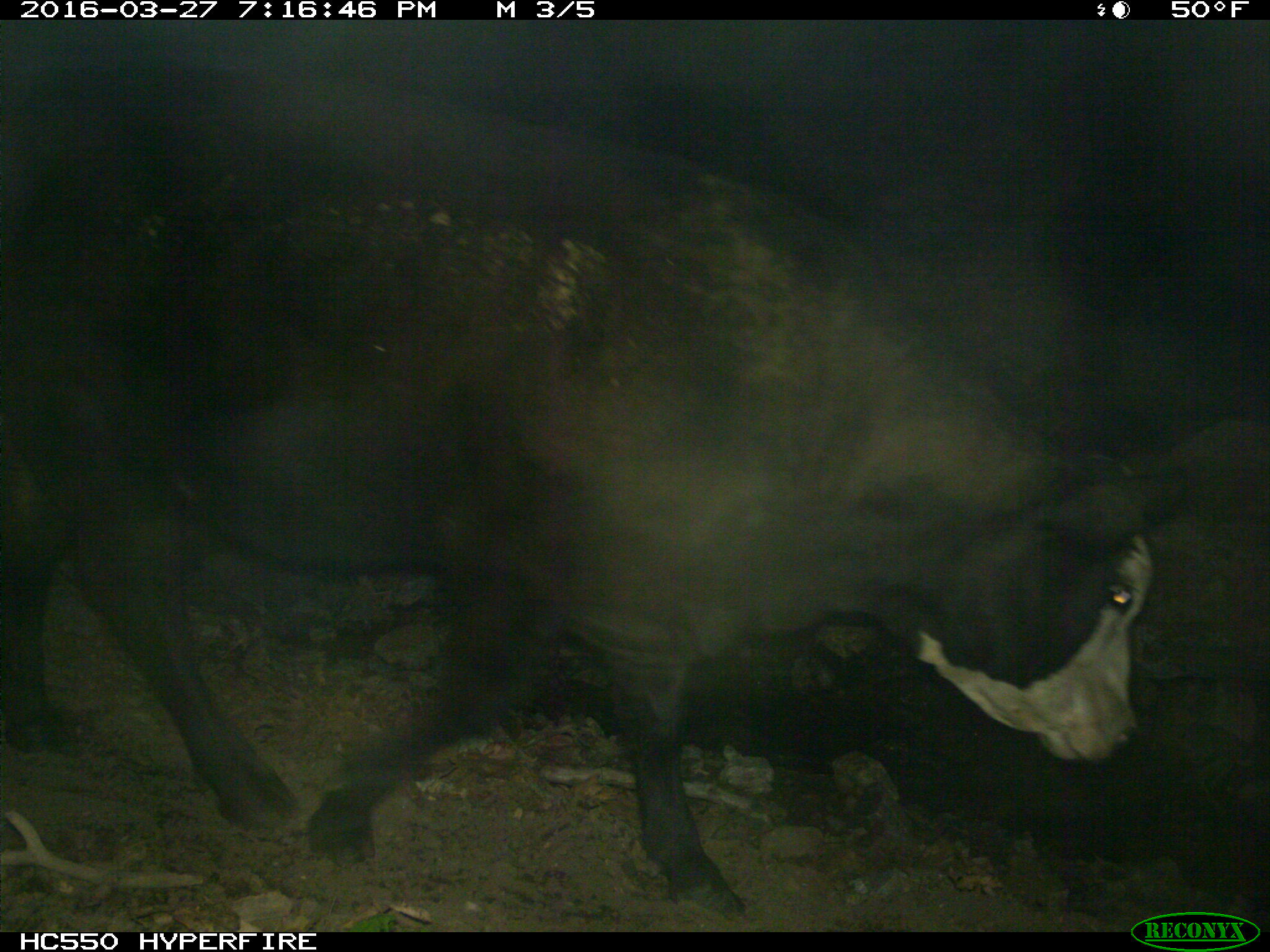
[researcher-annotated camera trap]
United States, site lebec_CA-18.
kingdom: Animalia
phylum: Chordata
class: Mammalia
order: Artiodactyla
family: Bovidae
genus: Bos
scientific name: Bos taurus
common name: domestic cow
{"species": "Bos taurus (domestic cow)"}